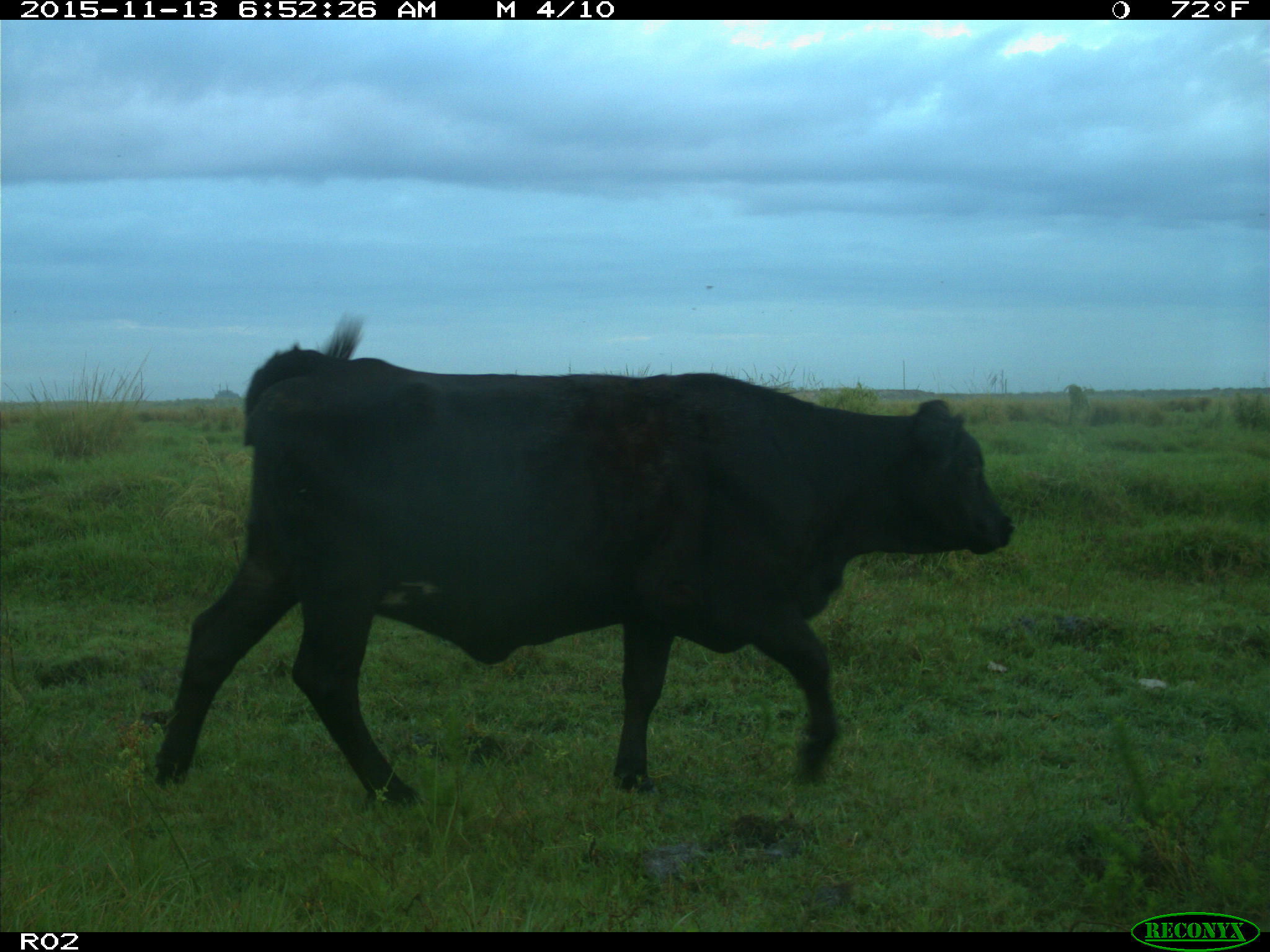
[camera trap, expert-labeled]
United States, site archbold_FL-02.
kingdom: Animalia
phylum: Chordata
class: Mammalia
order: Artiodactyla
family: Bovidae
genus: Bos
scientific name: Bos taurus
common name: domestic cow